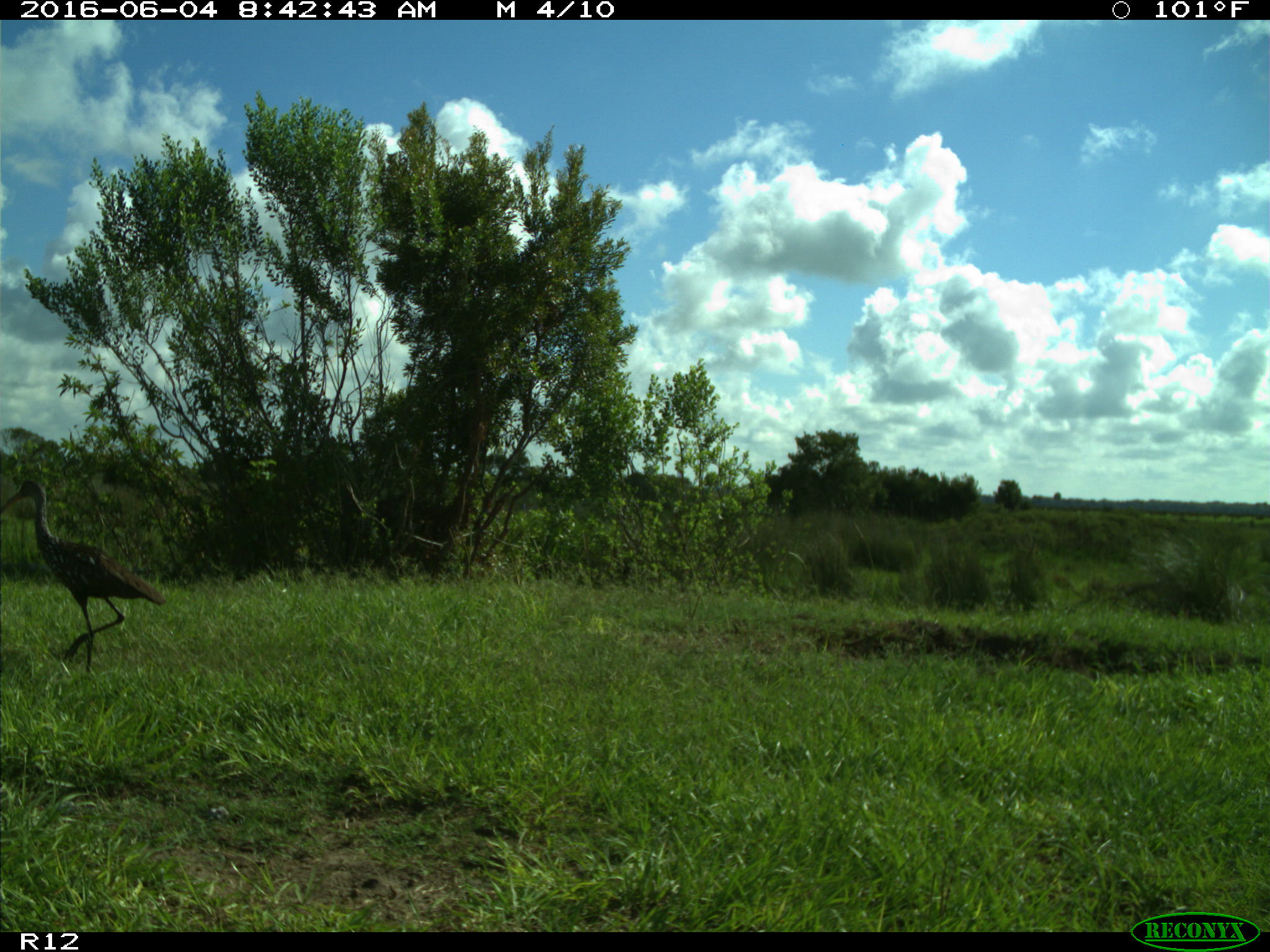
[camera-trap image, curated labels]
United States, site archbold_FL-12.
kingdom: Animalia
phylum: Chordata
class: Aves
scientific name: Aves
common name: birds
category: unidentified bird